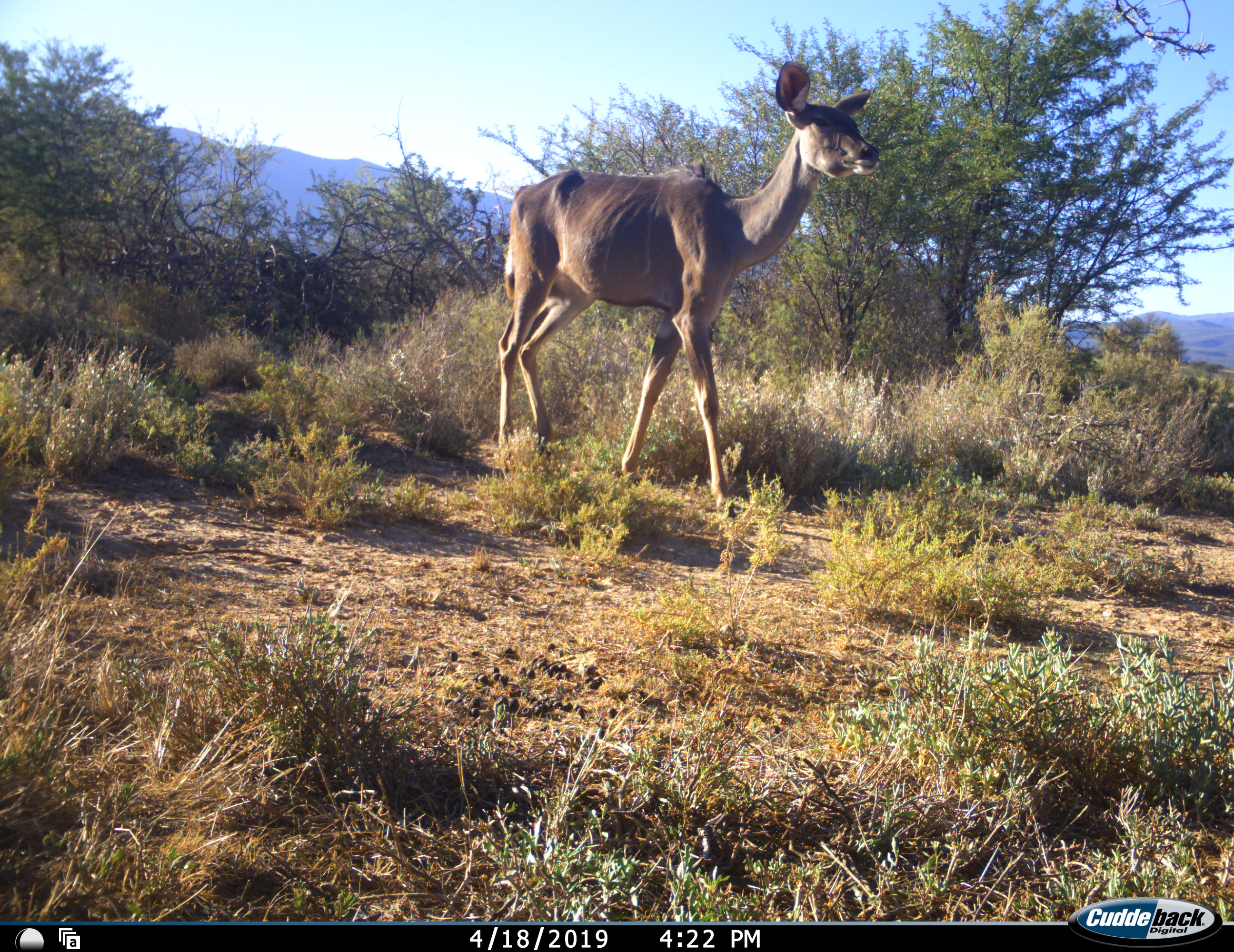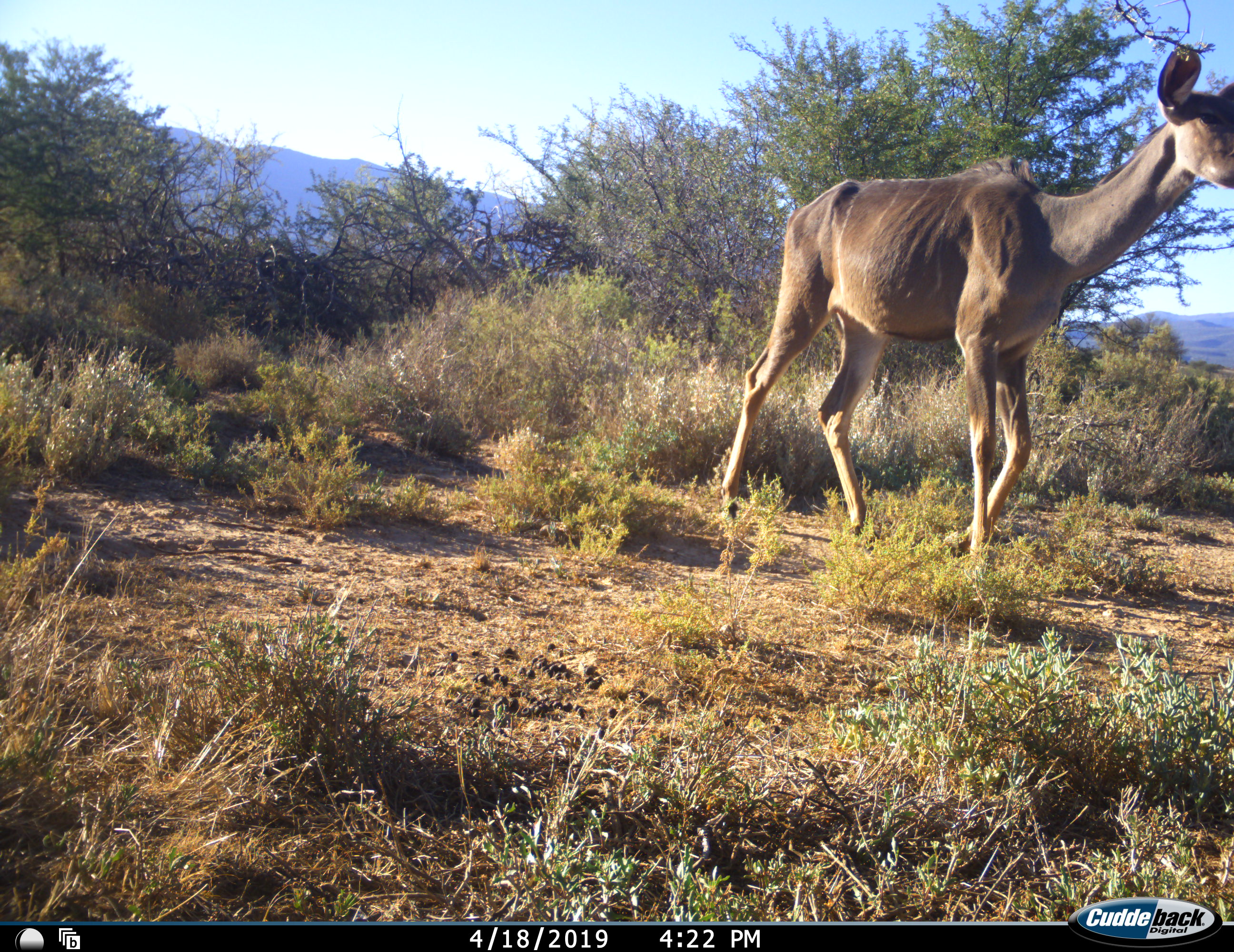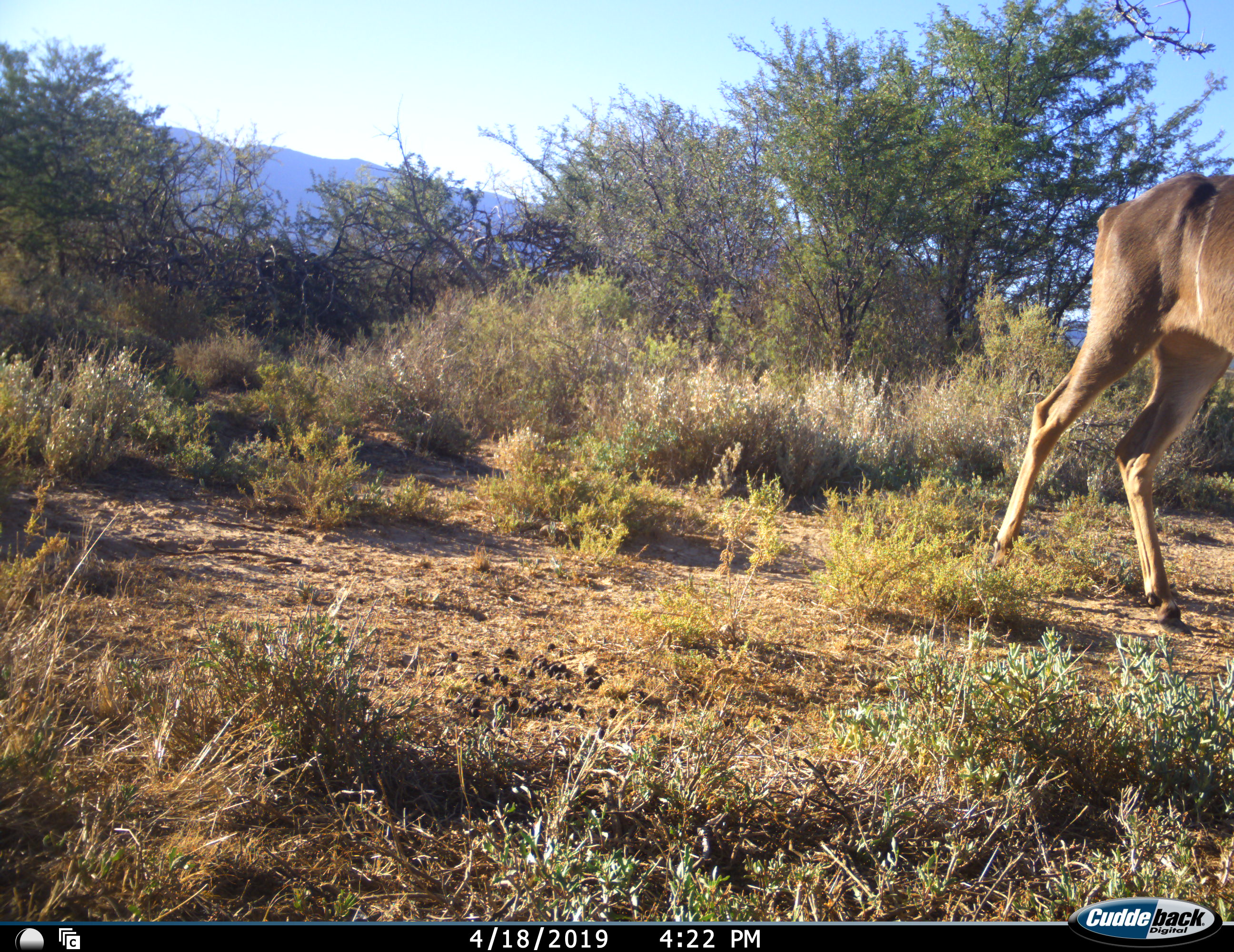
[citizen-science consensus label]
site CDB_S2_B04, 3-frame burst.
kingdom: Animalia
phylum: Chordata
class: Mammalia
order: Artiodactyla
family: Bovidae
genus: Tragelaphus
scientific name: Tragelaphus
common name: kudu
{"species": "kudu (Tragelaphus)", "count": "1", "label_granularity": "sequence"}